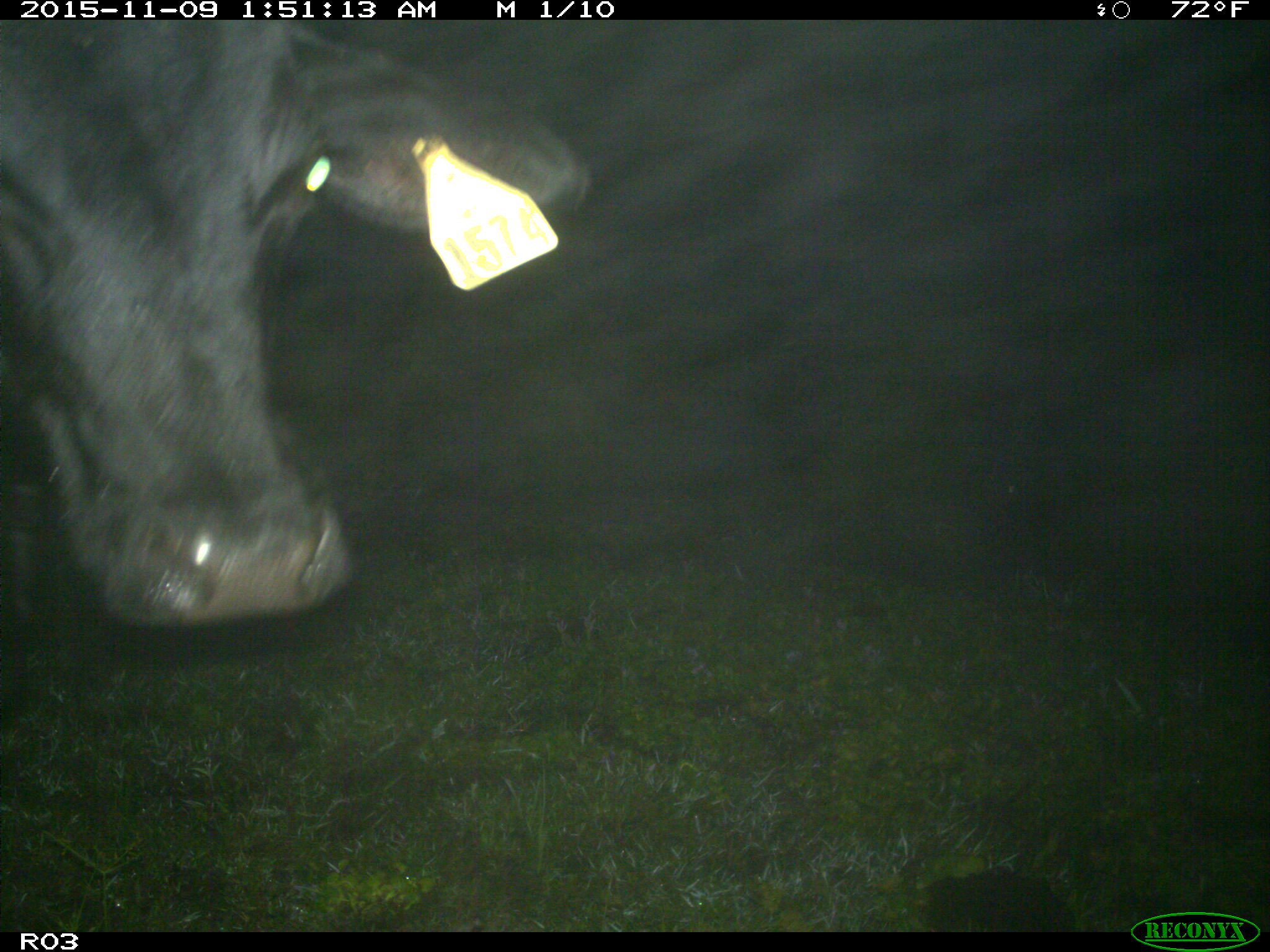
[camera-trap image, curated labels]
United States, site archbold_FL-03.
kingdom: Animalia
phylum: Chordata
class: Mammalia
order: Artiodactyla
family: Bovidae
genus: Bos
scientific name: Bos taurus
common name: domestic cow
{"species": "Bos taurus (domestic cow)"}